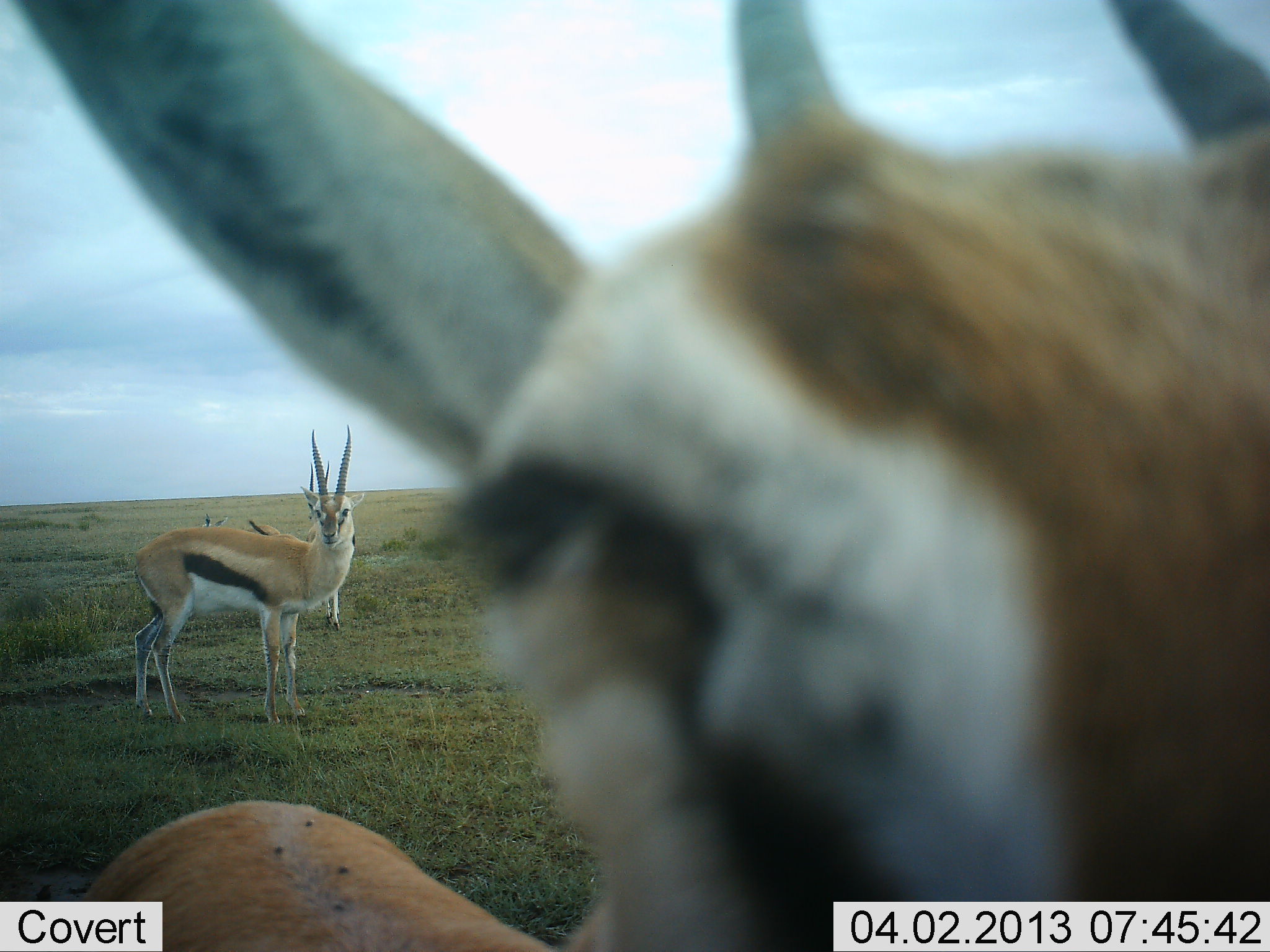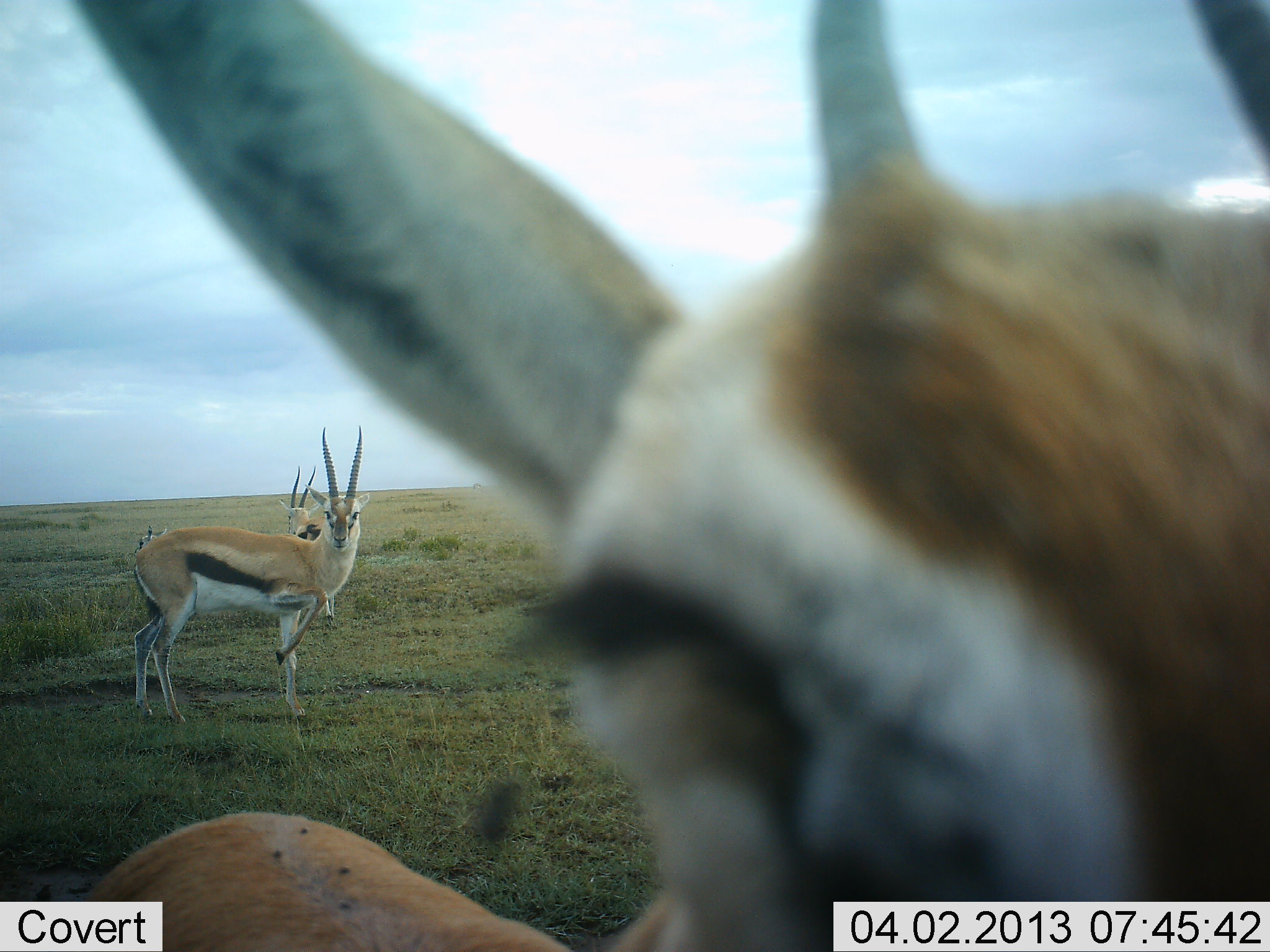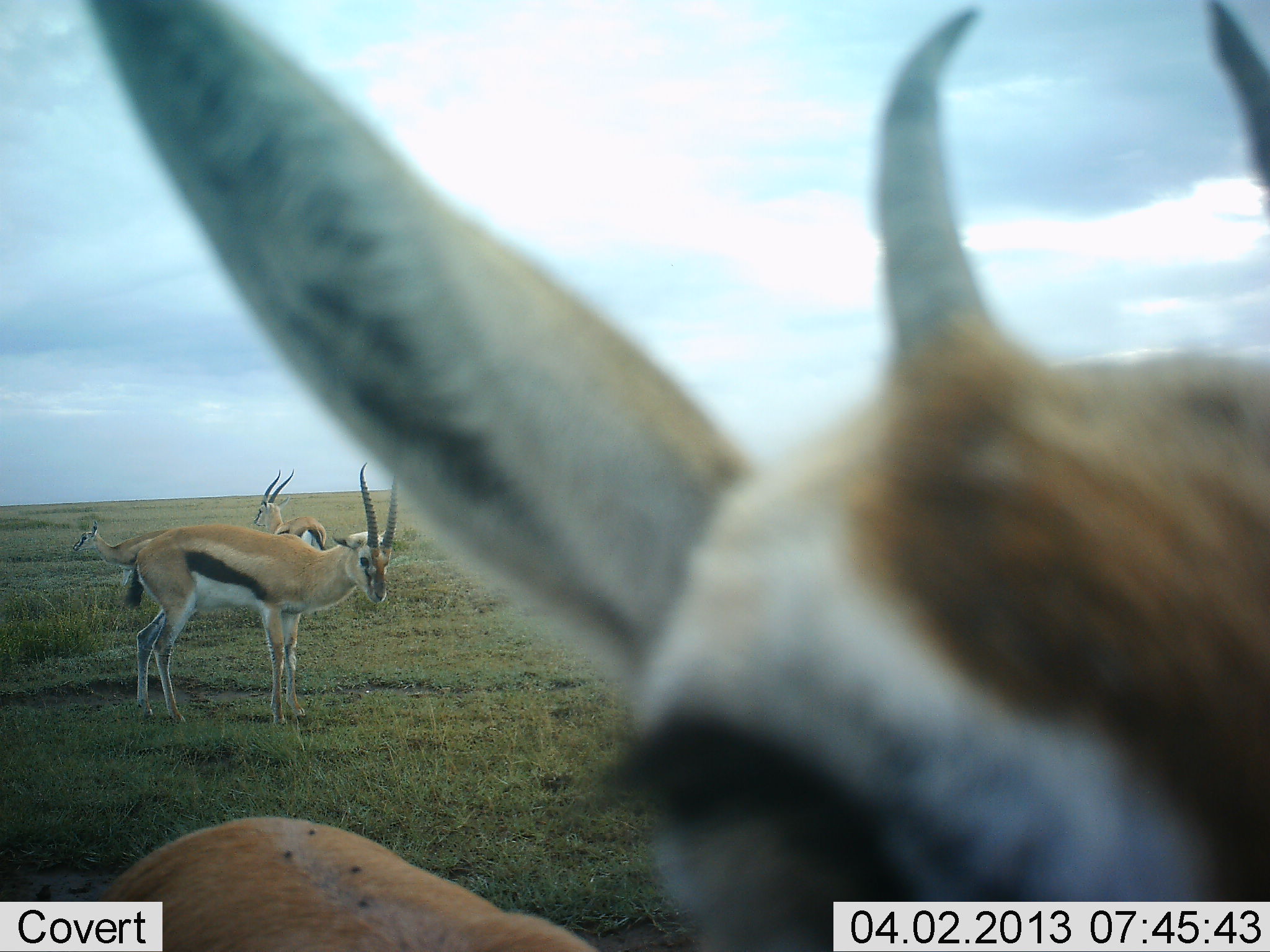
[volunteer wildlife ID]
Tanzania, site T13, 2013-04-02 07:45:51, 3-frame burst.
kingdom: Animalia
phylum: Chordata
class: Mammalia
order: Artiodactyla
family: Bovidae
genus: Eudorcas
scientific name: Eudorcas thomsonii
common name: thomson's gazelle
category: gazellethomsons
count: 4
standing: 95%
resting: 5%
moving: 36%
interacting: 5%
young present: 0%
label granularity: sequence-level